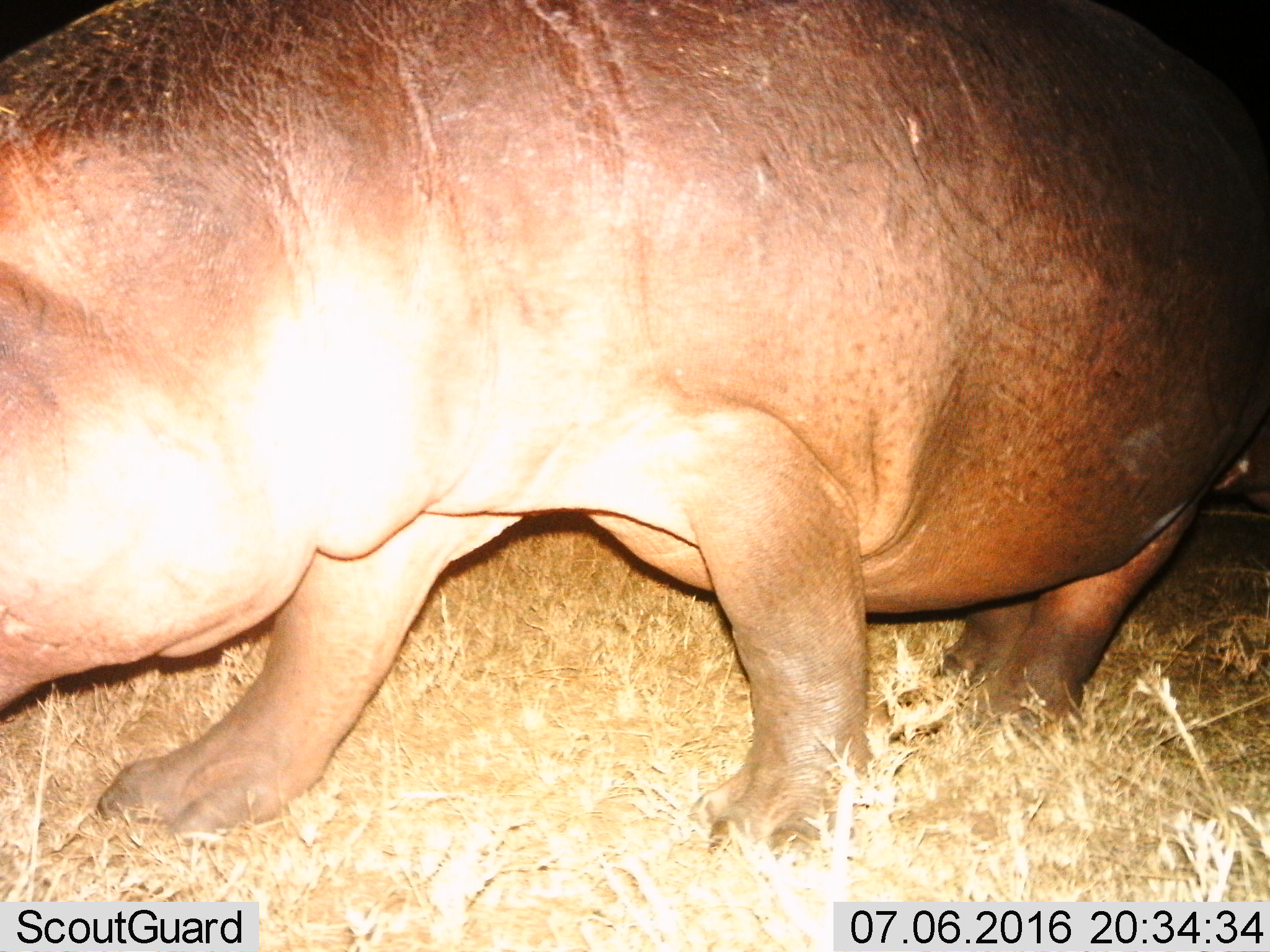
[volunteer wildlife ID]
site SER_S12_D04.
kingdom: Animalia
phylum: Chordata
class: Mammalia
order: Artiodactyla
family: Hippopotamidae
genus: Hippopotamus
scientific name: Hippopotamus amphibius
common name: hippopotamus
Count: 1.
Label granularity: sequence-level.